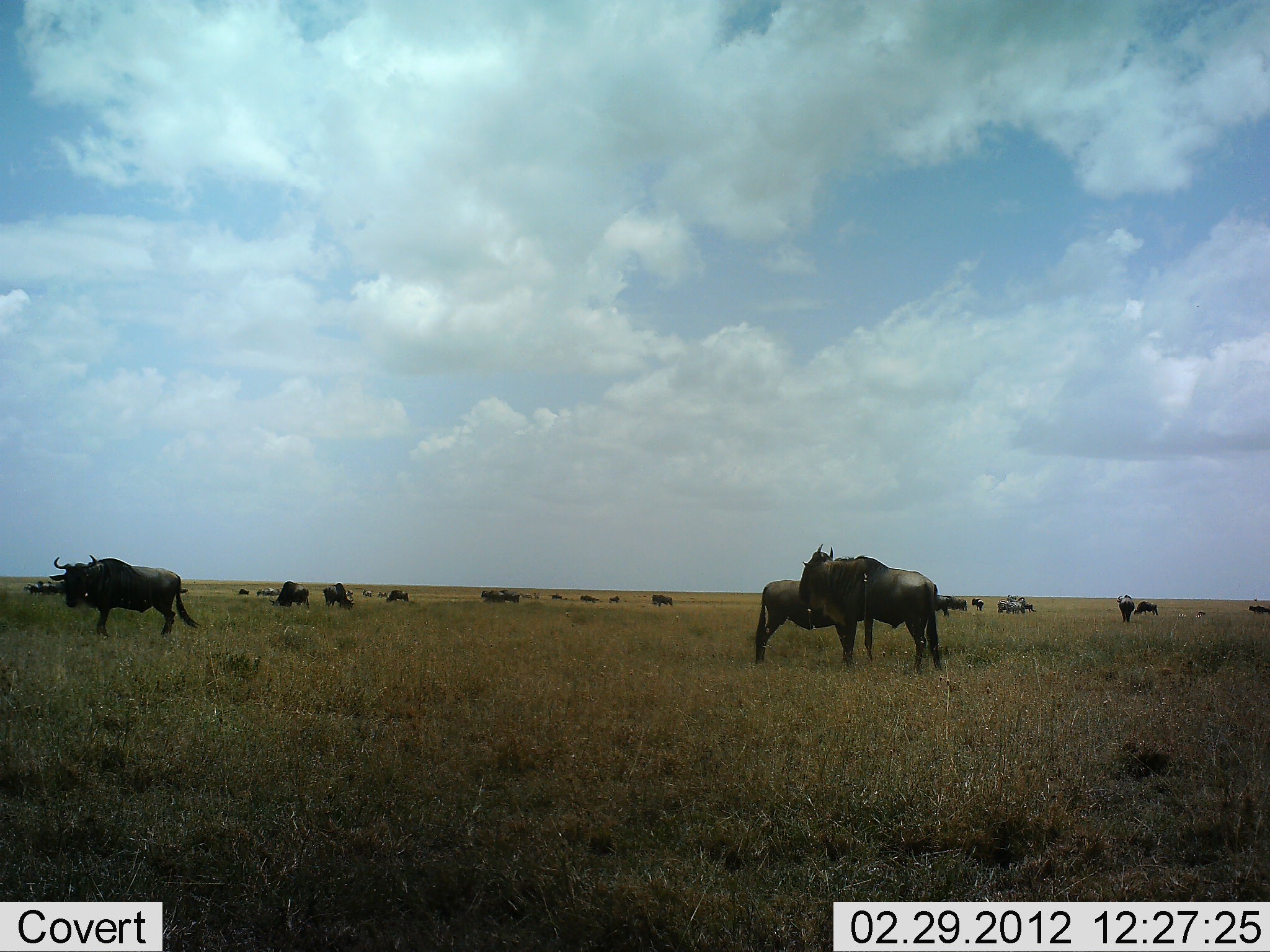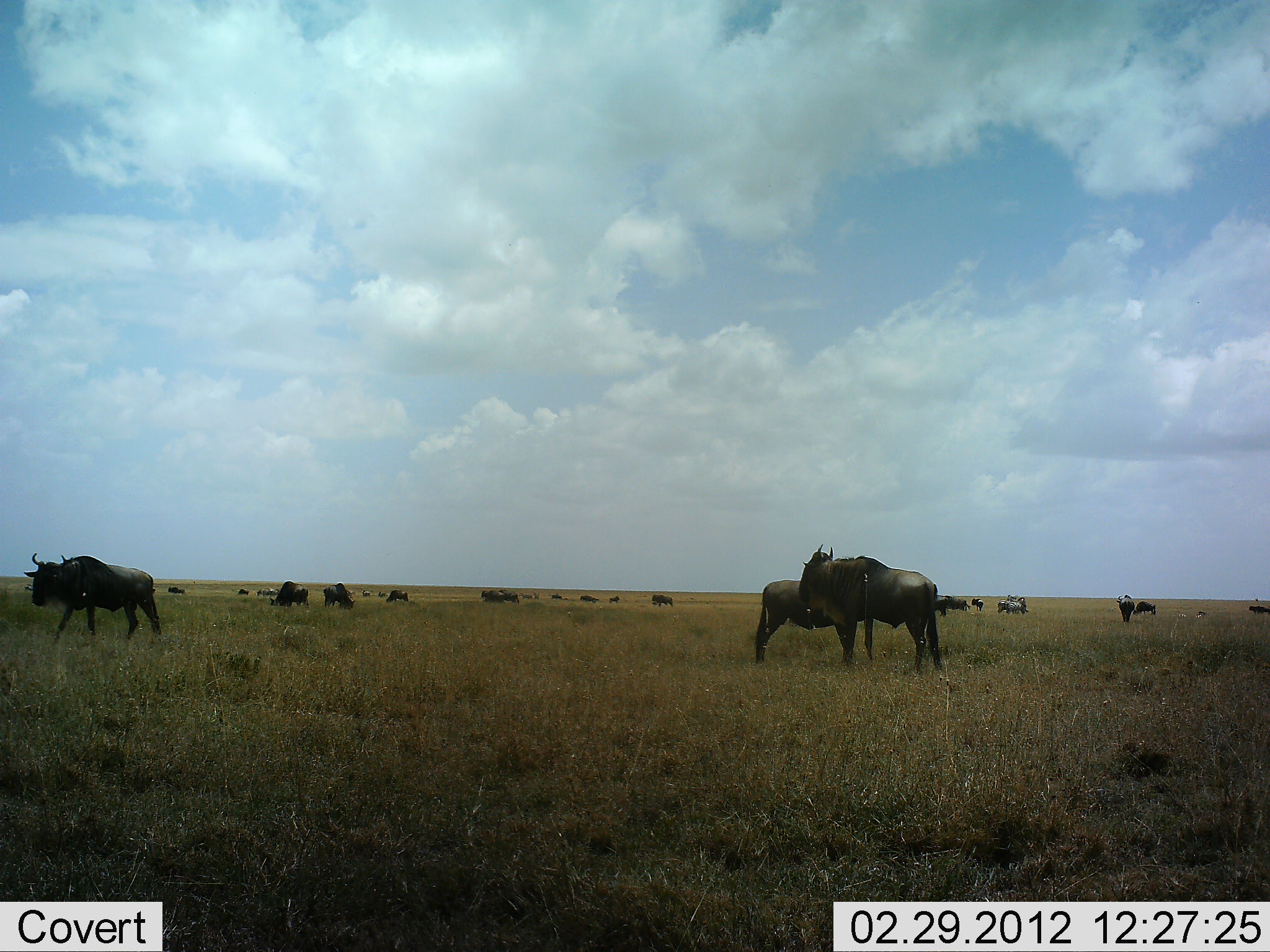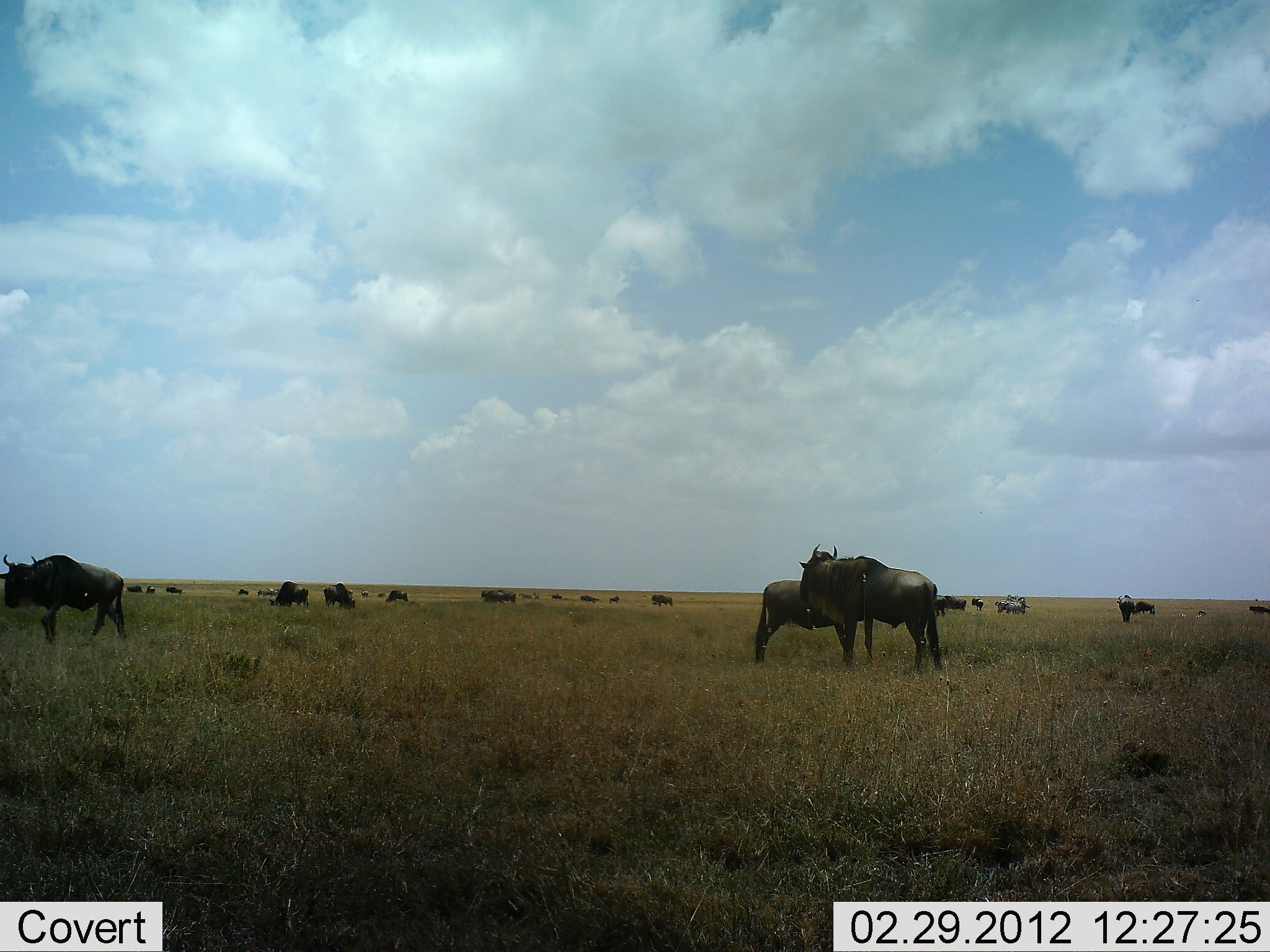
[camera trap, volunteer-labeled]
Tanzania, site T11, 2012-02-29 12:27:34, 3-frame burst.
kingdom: Animalia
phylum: Chordata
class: Mammalia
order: Artiodactyla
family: Bovidae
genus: Connochaetes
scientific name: Connochaetes taurinus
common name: blue wildebeest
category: wildebeest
Wildebeest (blue wildebeest) (Connochaetes taurinus), count 11-50. Behavior (volunteer vote fractions): standing 88%, resting 8%, moving 56%, interacting 8%. Young present (vote fraction): 0%. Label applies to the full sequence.